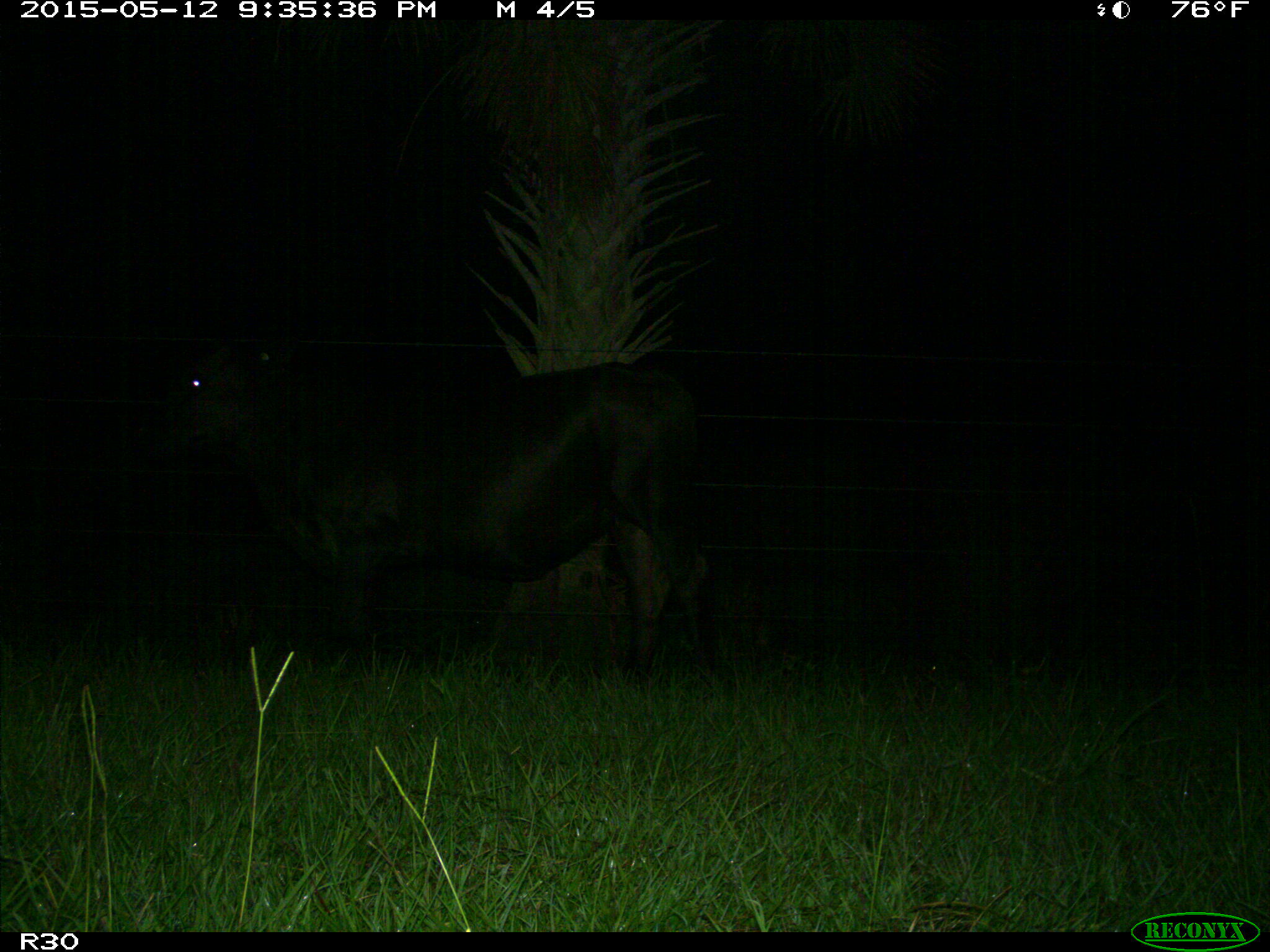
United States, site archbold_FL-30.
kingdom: Animalia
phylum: Chordata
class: Mammalia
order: Artiodactyla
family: Bovidae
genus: Bos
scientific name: Bos taurus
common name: domestic cow